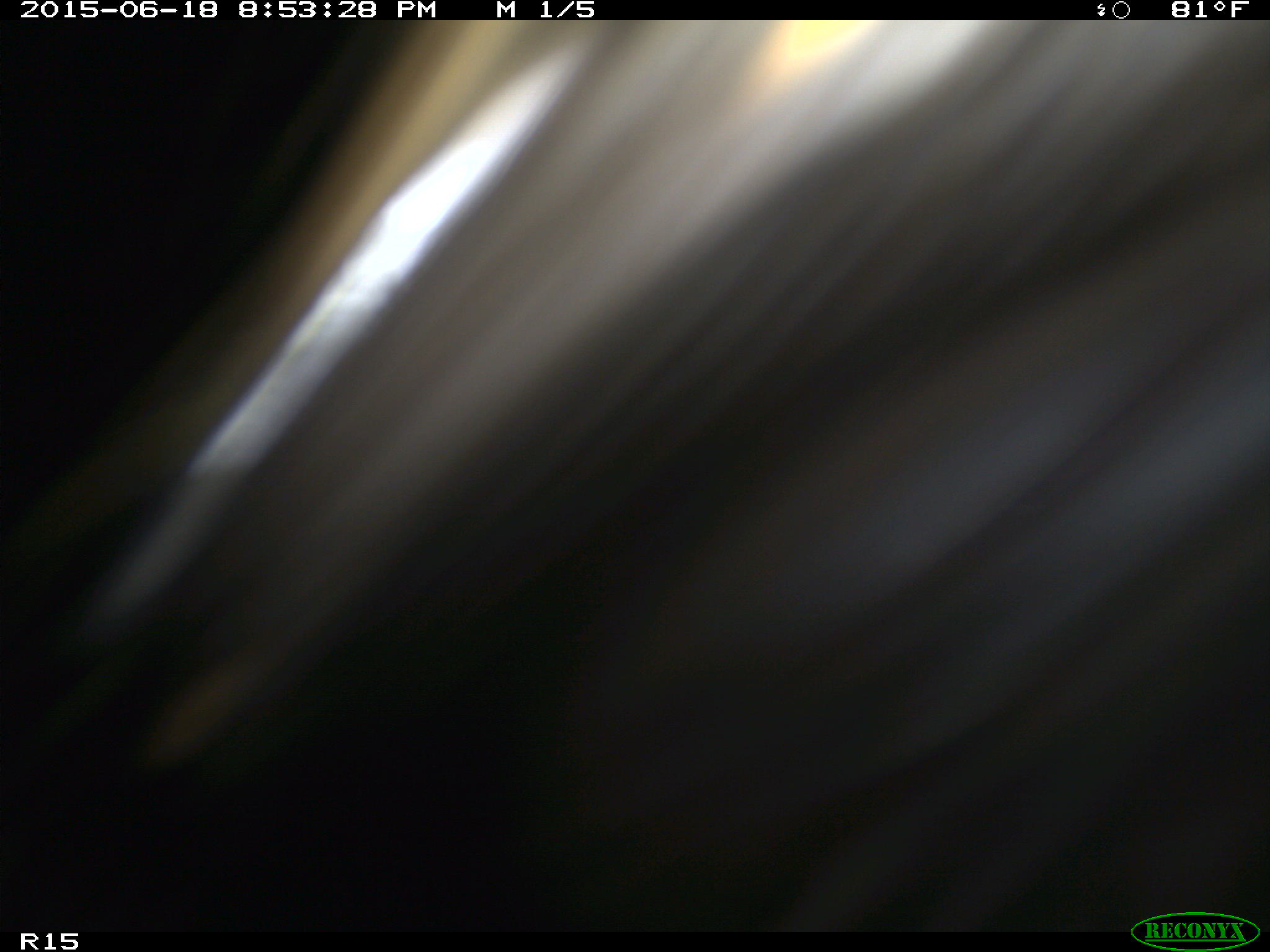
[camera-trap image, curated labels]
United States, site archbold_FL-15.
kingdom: Animalia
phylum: Chordata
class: Mammalia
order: Artiodactyla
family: Bovidae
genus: Bos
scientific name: Bos taurus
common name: domestic cow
Bos taurus (domestic cow).